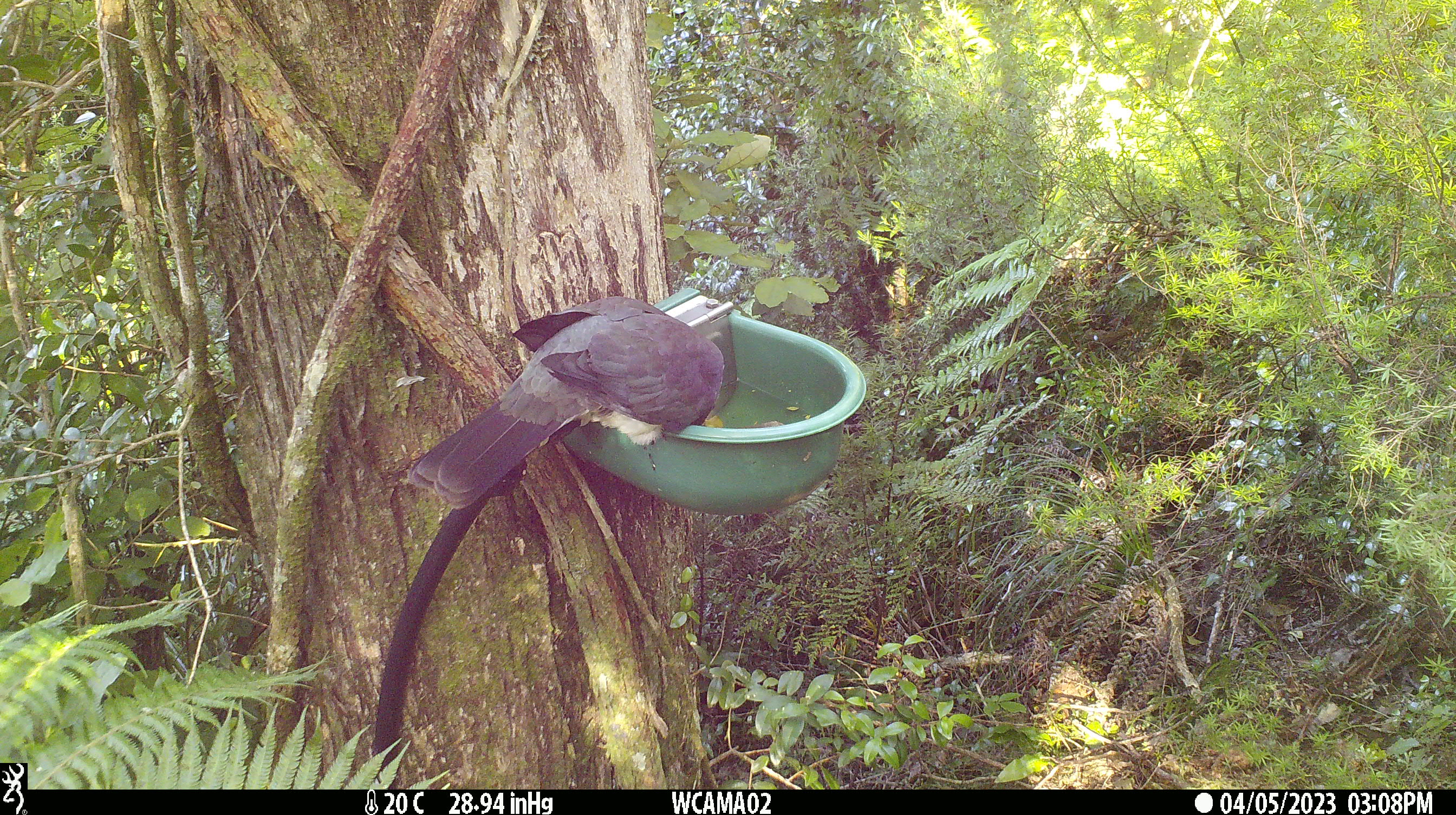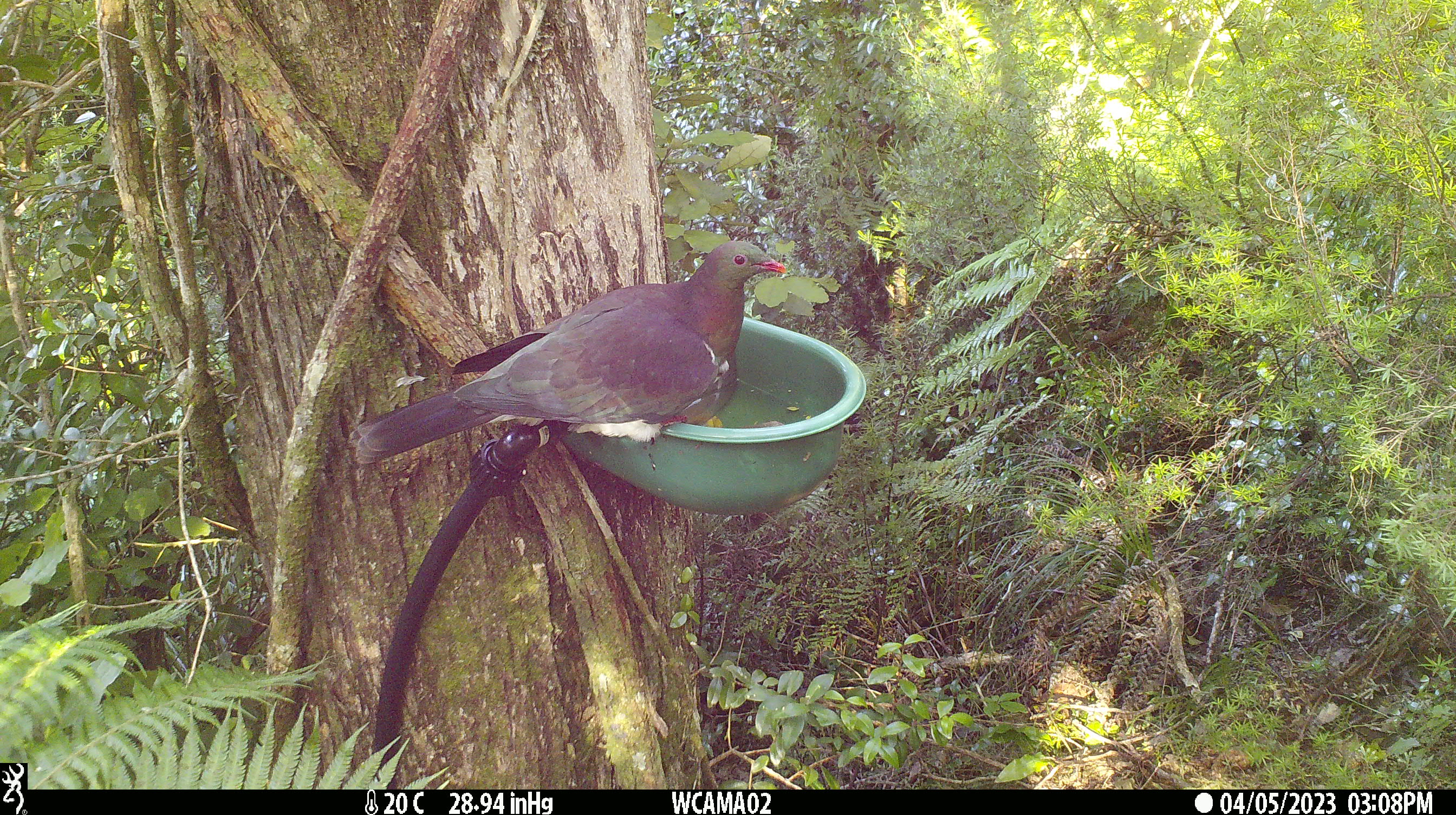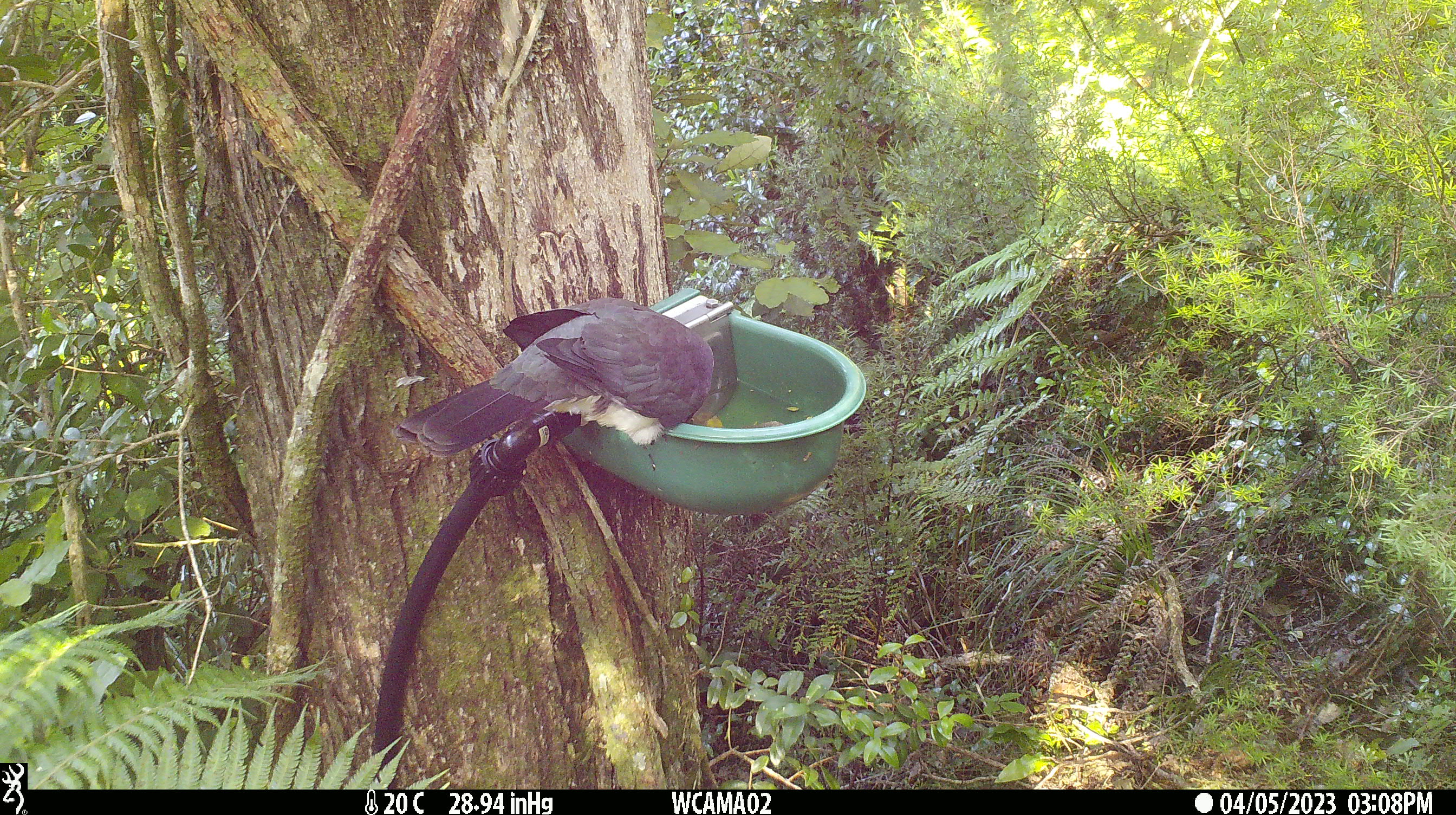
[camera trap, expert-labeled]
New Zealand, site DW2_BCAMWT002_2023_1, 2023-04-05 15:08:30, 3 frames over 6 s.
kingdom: Animalia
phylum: Chordata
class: Aves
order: Columbiformes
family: Columbidae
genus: Hemiphaga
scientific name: Hemiphaga novaeseelandiae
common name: new zealand pigeon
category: kereru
Kereru (new zealand pigeon) (Hemiphaga novaeseelandiae).